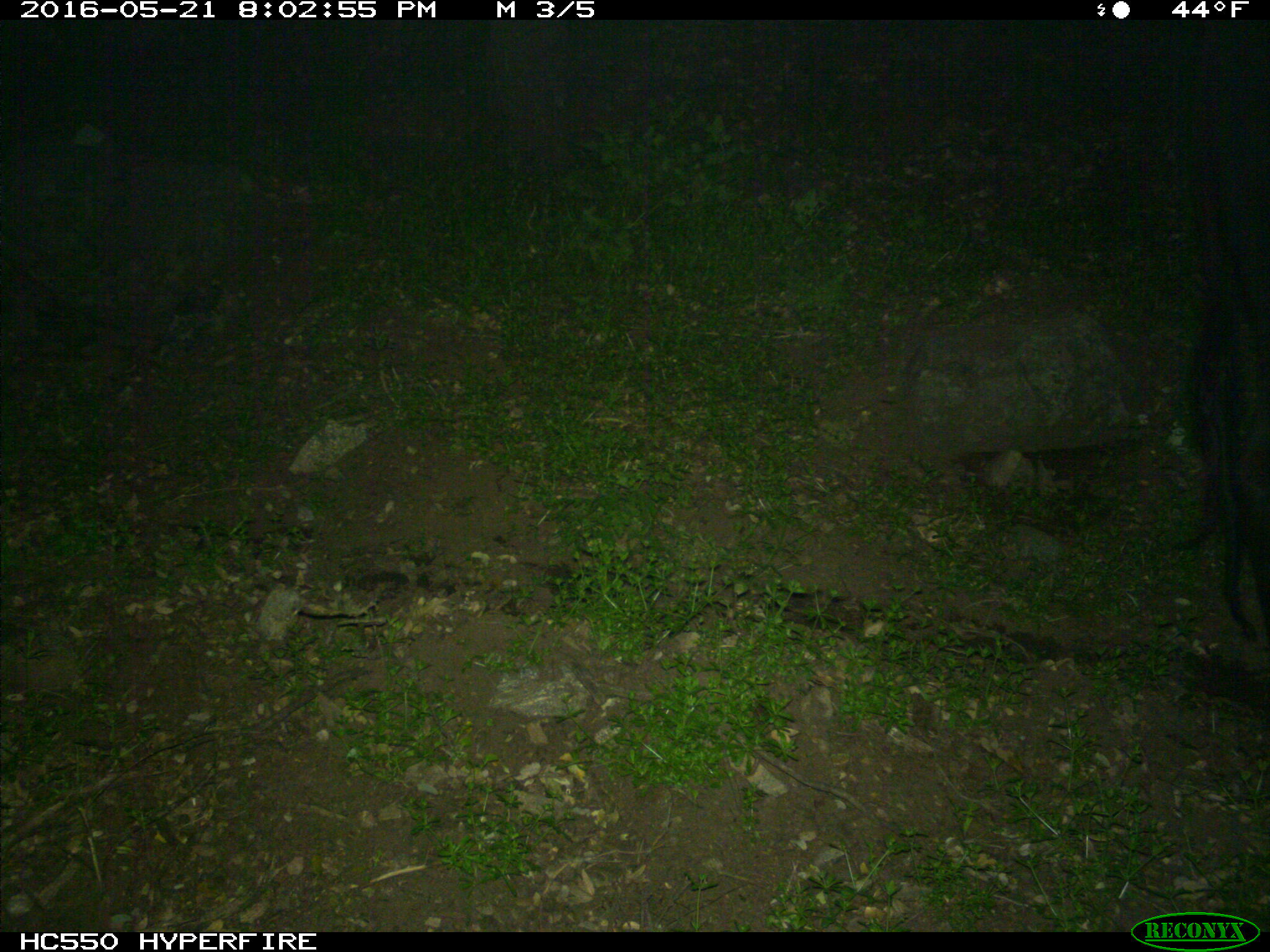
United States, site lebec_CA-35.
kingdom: Animalia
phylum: Chordata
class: Mammalia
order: Artiodactyla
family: Bovidae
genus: Bos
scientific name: Bos taurus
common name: domestic cow